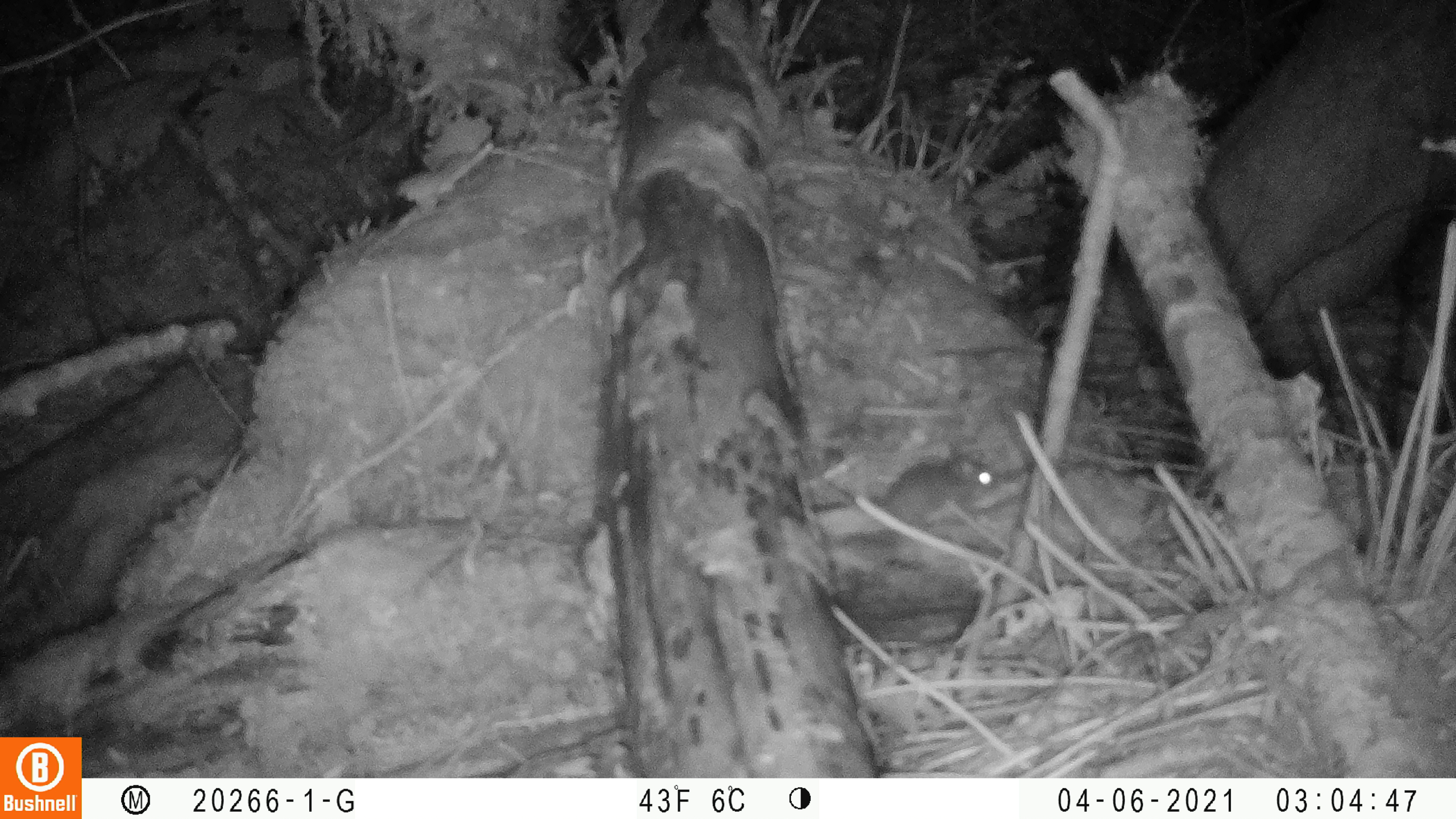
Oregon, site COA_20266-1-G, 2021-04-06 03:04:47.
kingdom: Animalia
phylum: Chordata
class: Mammalia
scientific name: Mammalia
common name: small mammal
Small mammal (Mammalia).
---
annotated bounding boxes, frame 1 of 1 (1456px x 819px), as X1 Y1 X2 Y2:
small mammal: 823 425 1030 557